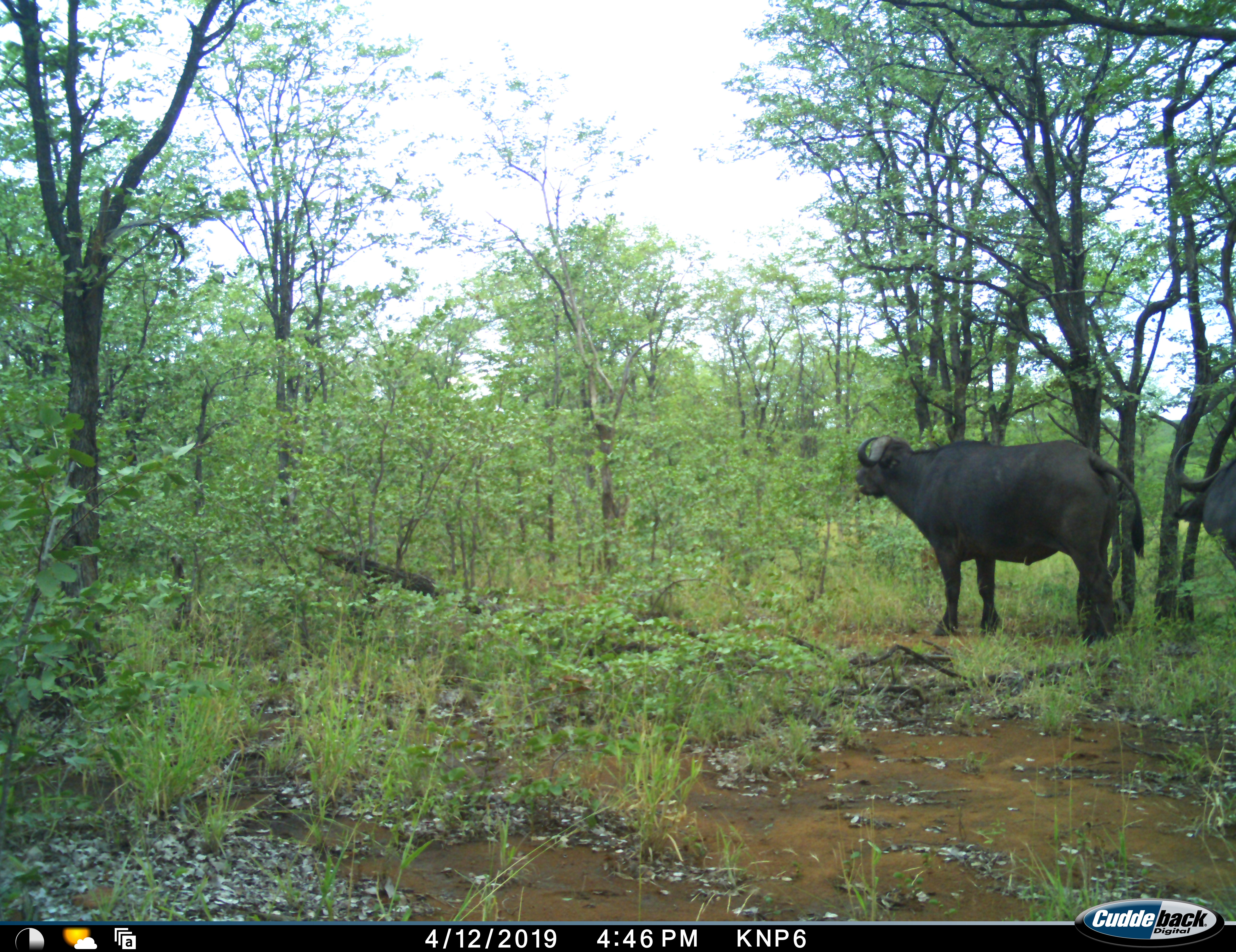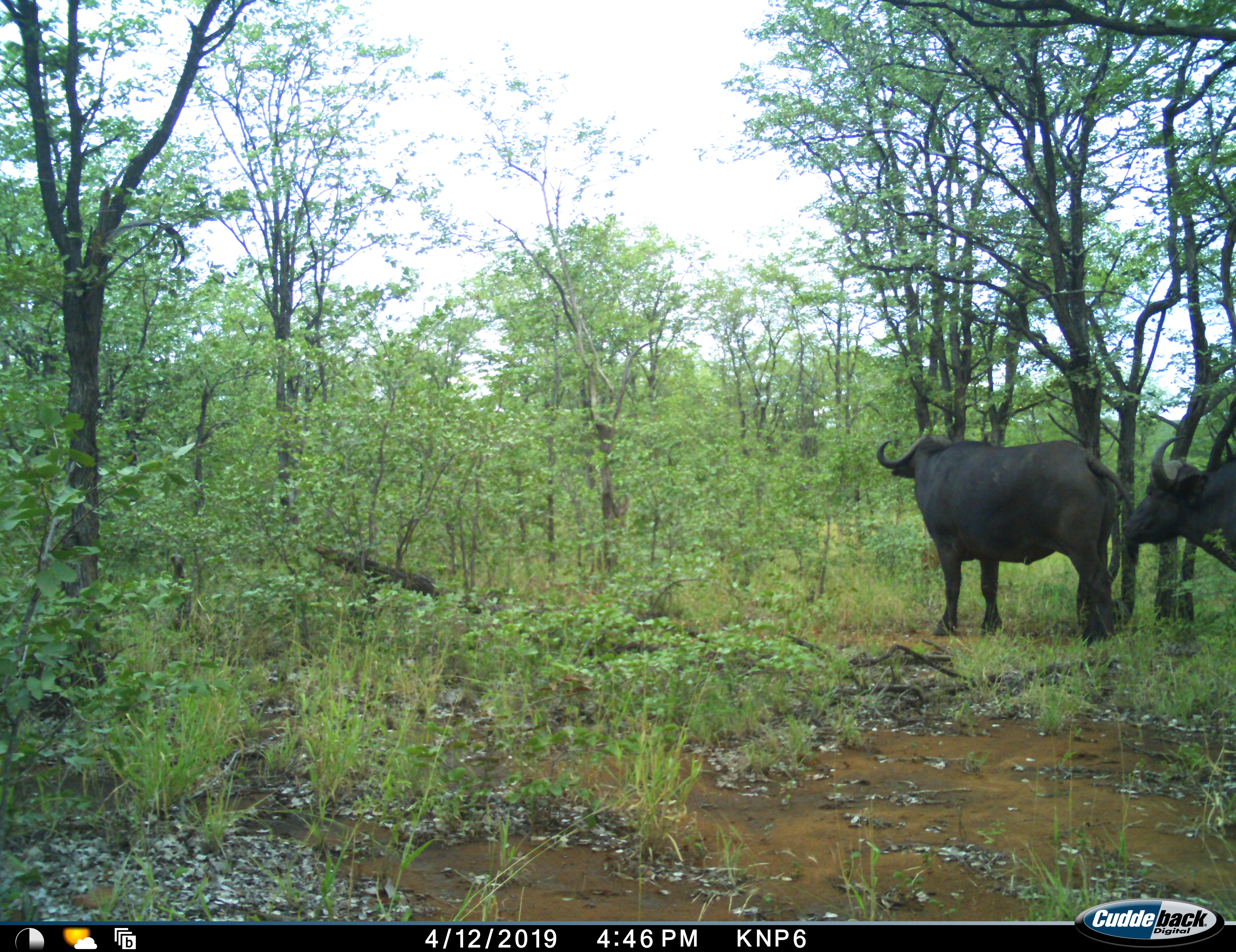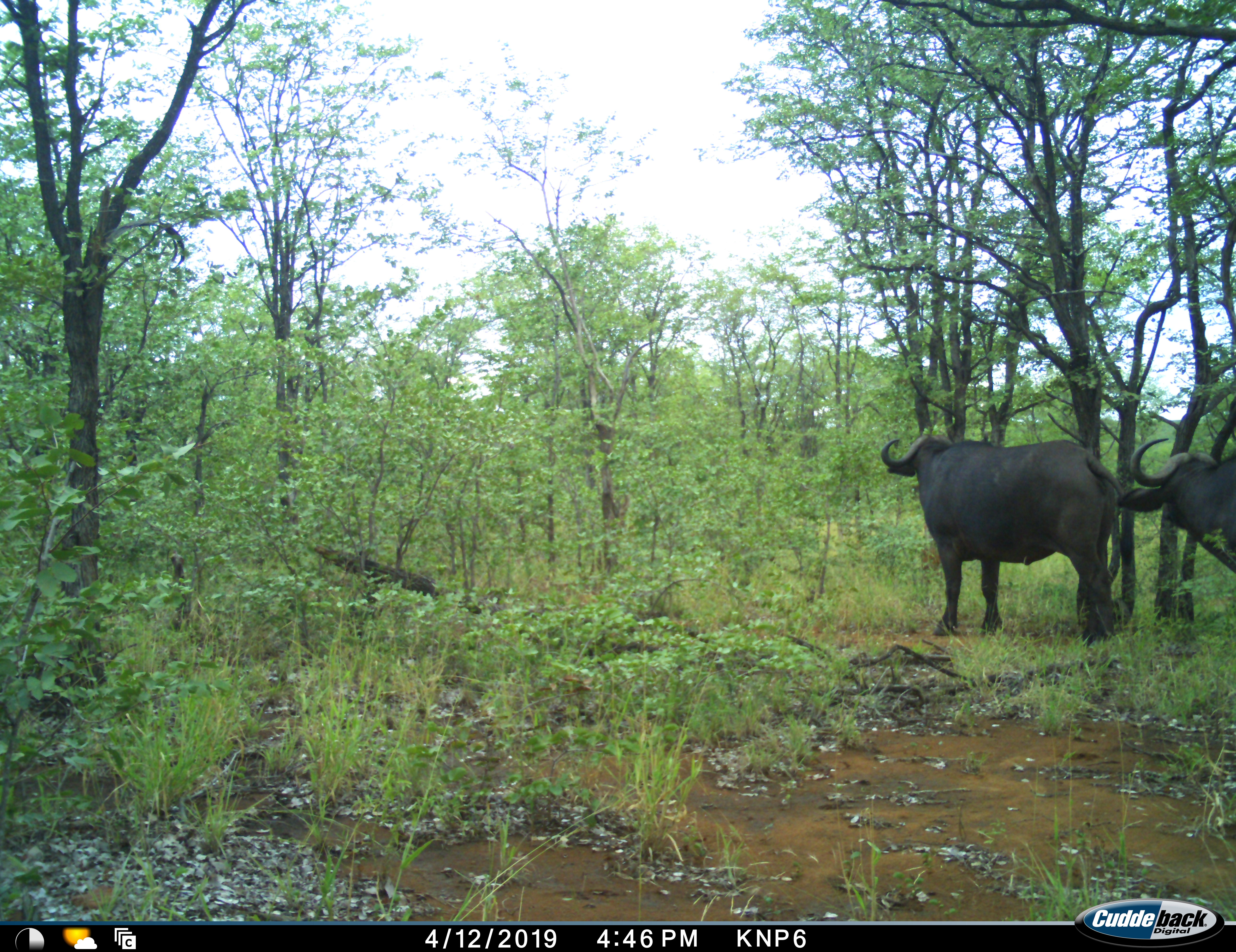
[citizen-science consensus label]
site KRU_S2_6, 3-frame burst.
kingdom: Animalia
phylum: Chordata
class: Mammalia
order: Artiodactyla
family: Bovidae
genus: Syncerus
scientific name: Syncerus caffer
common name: african buffalo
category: buffalo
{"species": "buffalo (african buffalo) (Syncerus caffer)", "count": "2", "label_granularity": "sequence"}